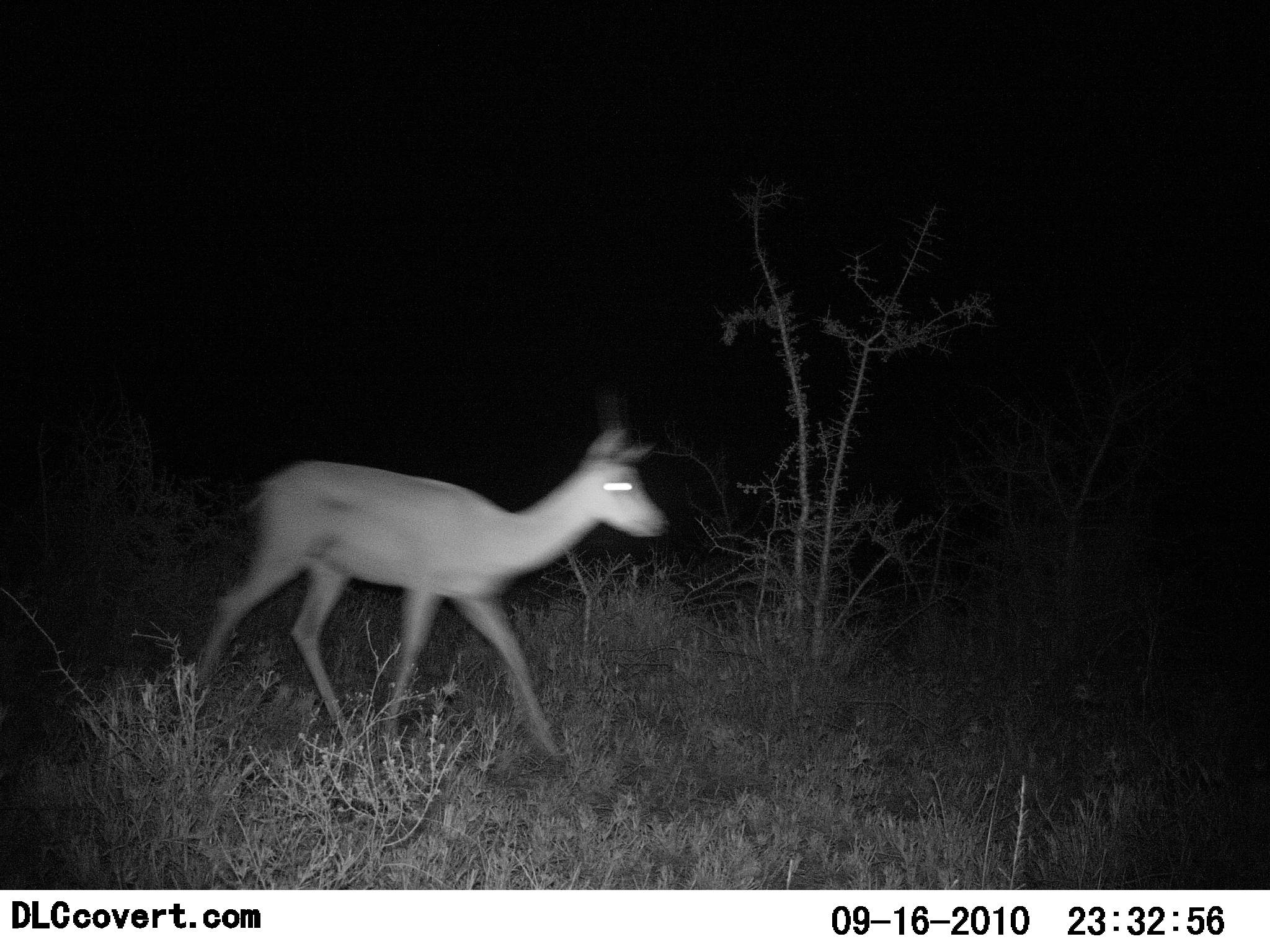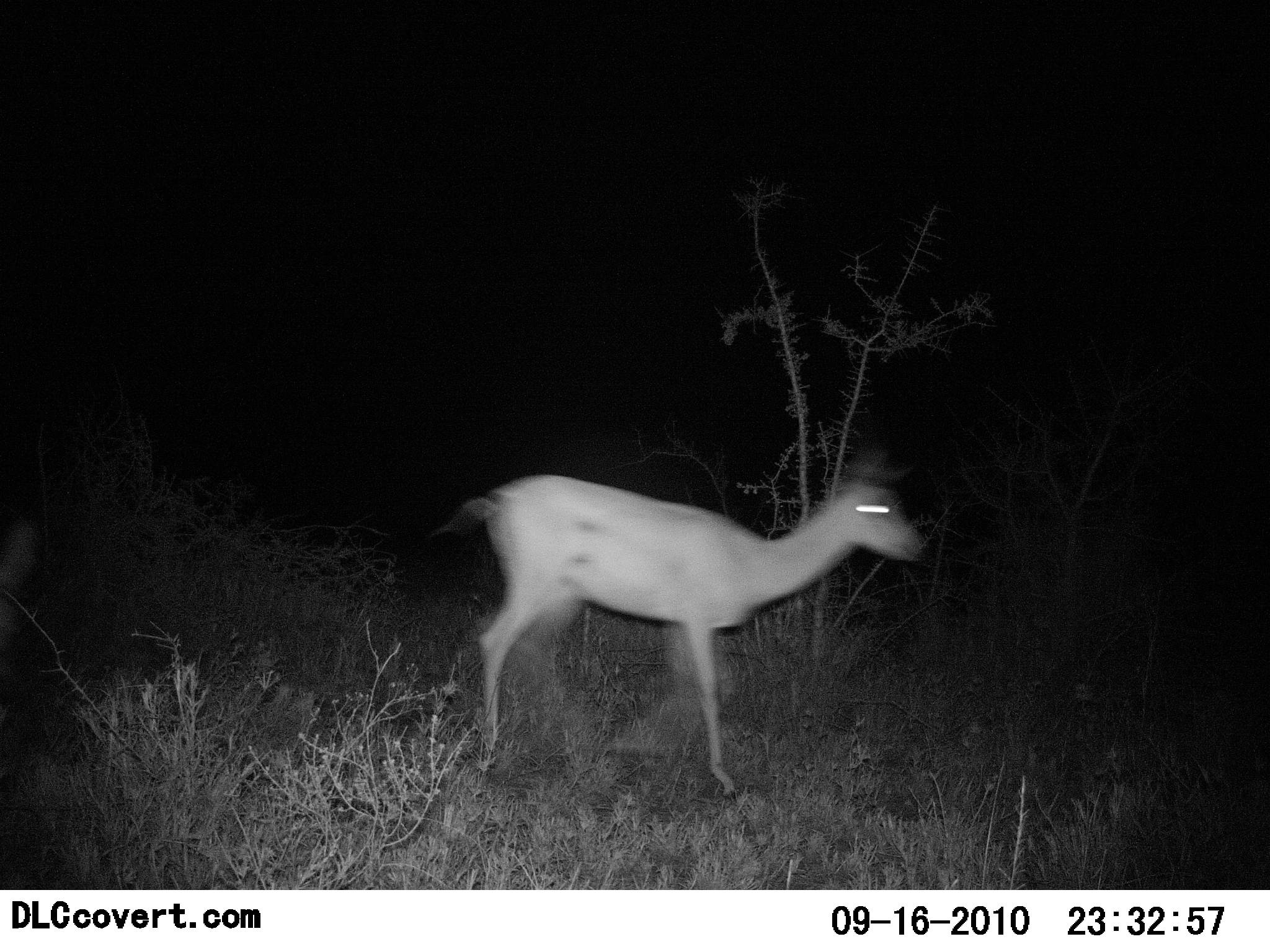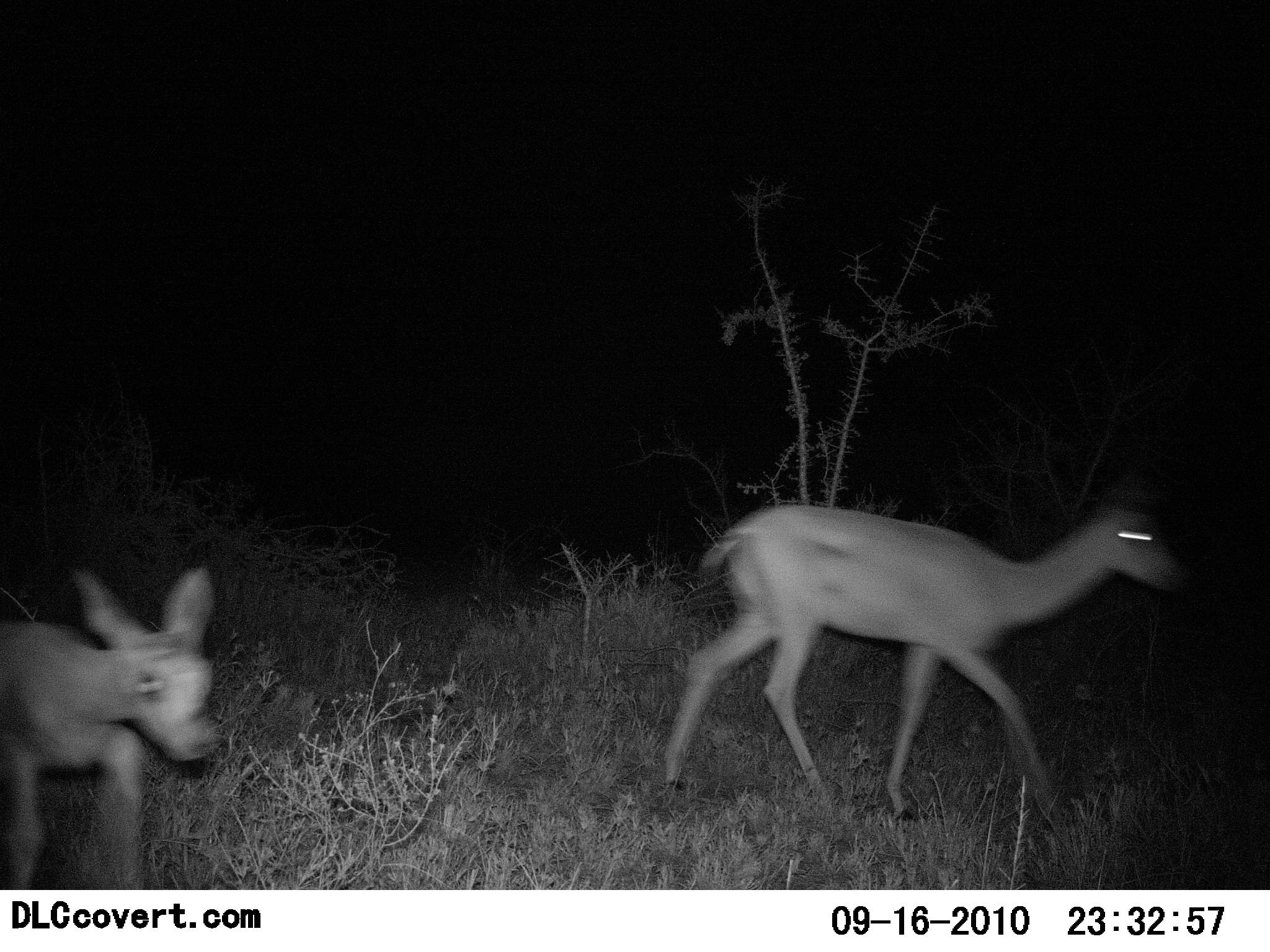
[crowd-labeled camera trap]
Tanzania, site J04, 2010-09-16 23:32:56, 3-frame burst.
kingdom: Animalia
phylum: Chordata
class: Mammalia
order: Artiodactyla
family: Bovidae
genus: Madoqua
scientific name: Madoqua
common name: dikdik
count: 2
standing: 0%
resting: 0%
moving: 100%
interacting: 0%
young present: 12%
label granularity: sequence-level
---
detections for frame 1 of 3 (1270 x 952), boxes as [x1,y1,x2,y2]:
animal: [180,425,670,764]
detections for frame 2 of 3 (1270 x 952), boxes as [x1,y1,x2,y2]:
animal: [433,454,929,800]; [0,523,39,644]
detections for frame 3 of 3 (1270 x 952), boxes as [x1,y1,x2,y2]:
animal: [662,491,1177,827]; [0,566,217,889]